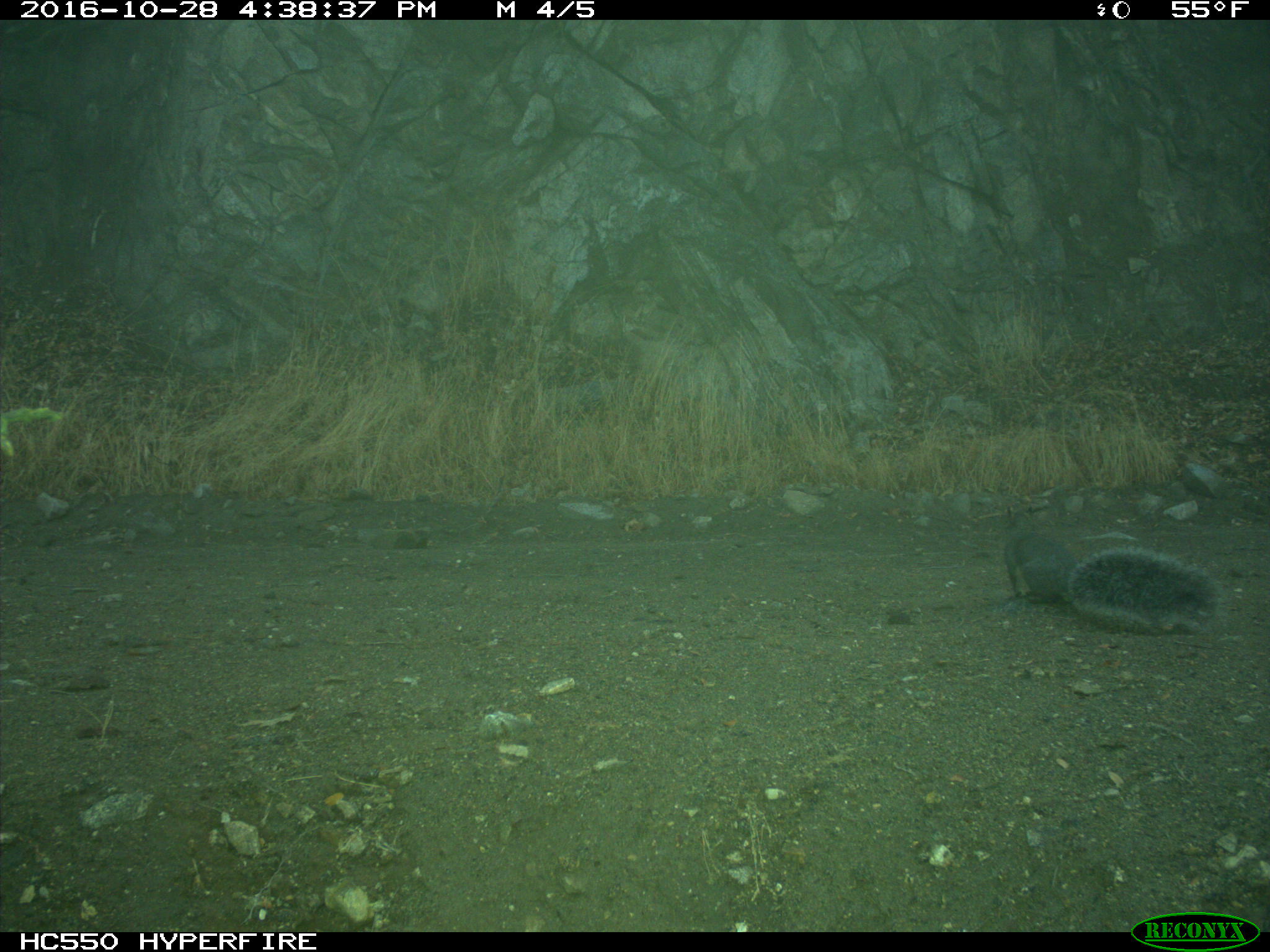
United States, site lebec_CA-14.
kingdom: Animalia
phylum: Chordata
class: Mammalia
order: Rodentia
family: Sciuridae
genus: Sciurus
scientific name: Sciurus carolinensis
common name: eastern gray squirrel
Sciurus carolinensis (eastern gray squirrel).